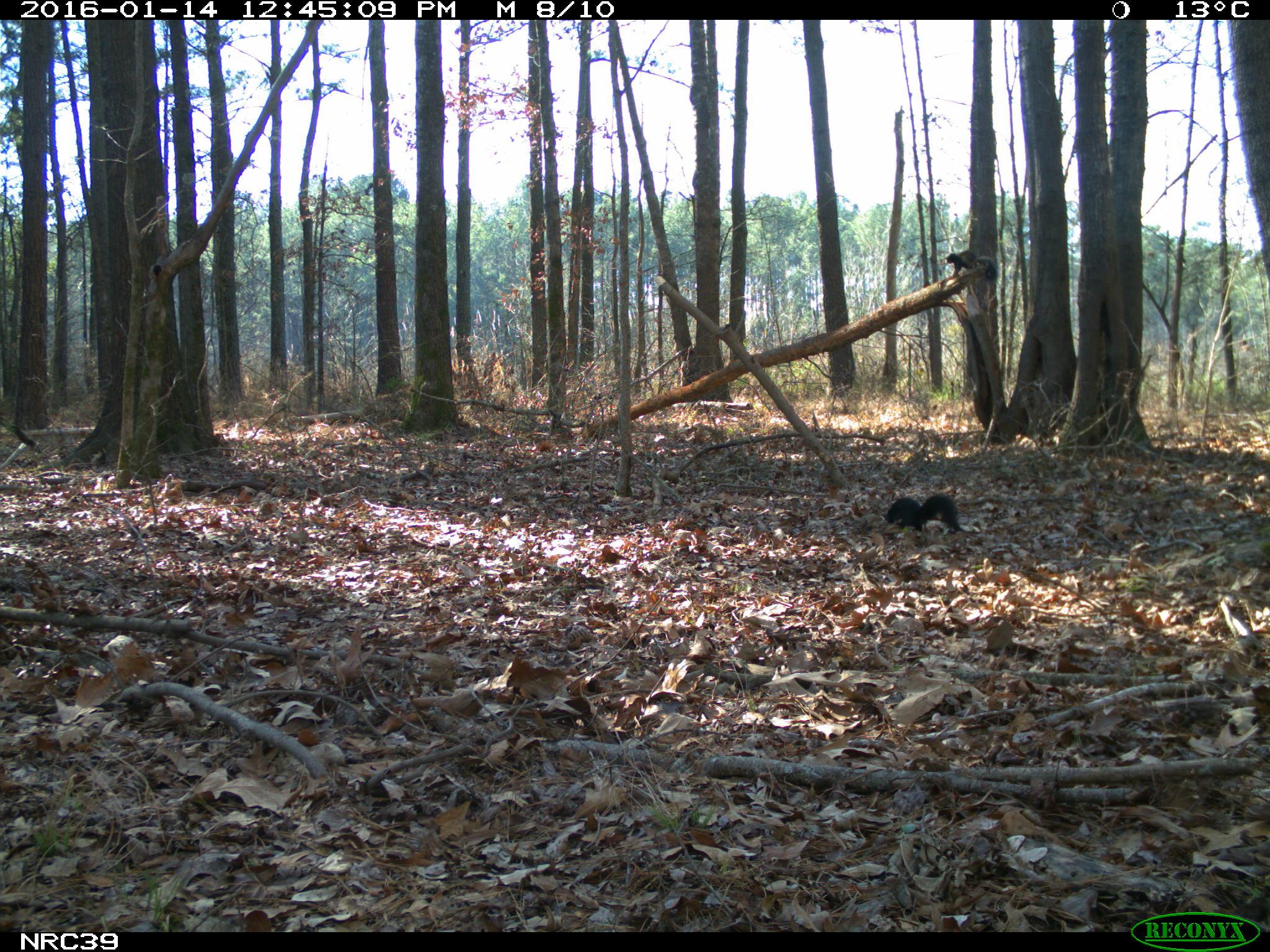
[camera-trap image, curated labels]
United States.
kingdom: Animalia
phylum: Chordata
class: Mammalia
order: Rodentia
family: Sciuridae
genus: Sciurus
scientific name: Sciurus niger cinereus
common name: eastern fox squirrel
Eastern Fox Squirrel (Sciurus niger cinereus).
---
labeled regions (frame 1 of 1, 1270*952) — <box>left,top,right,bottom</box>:
Eastern Fox Squirrel: <box>883,485,961,534</box>